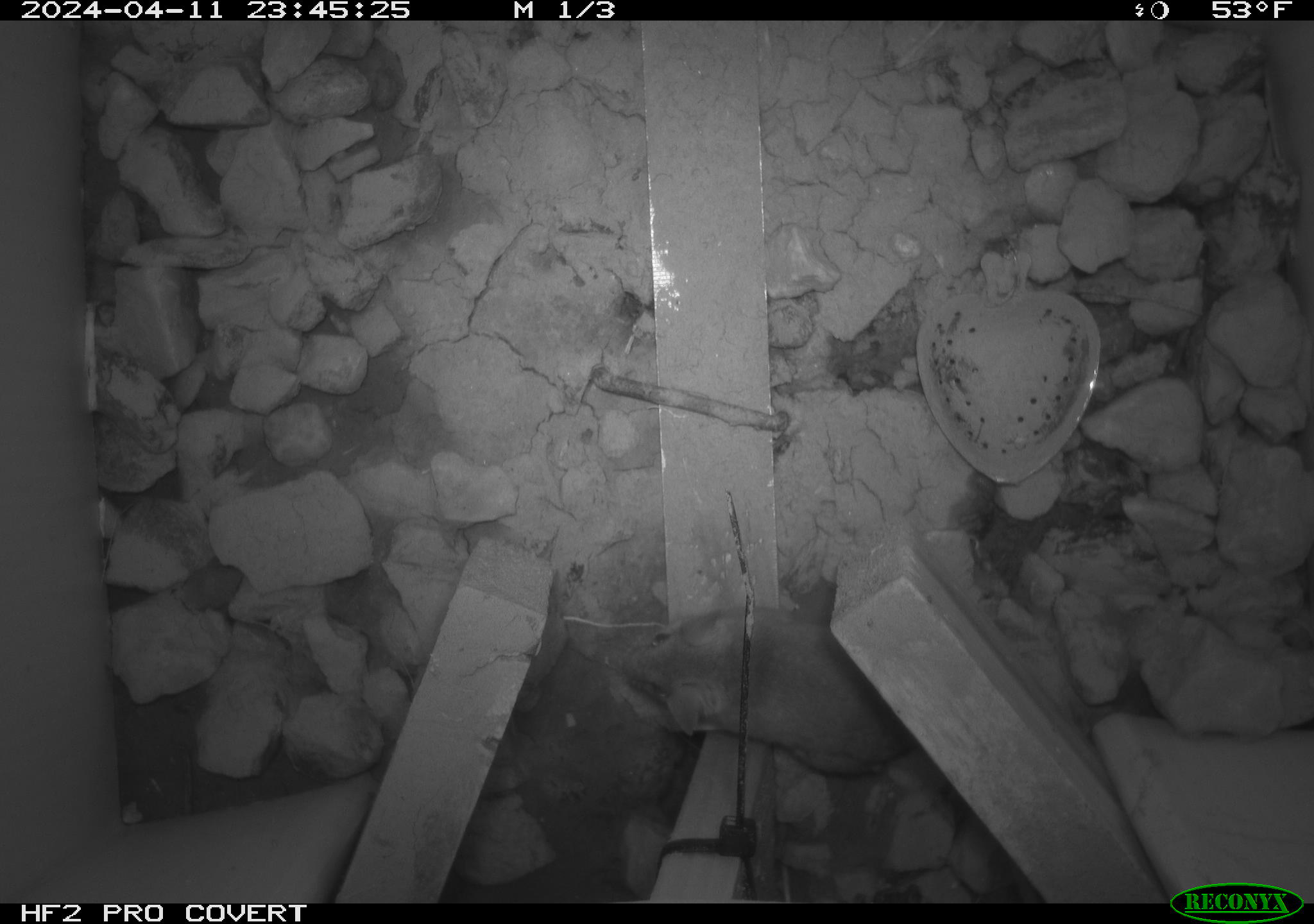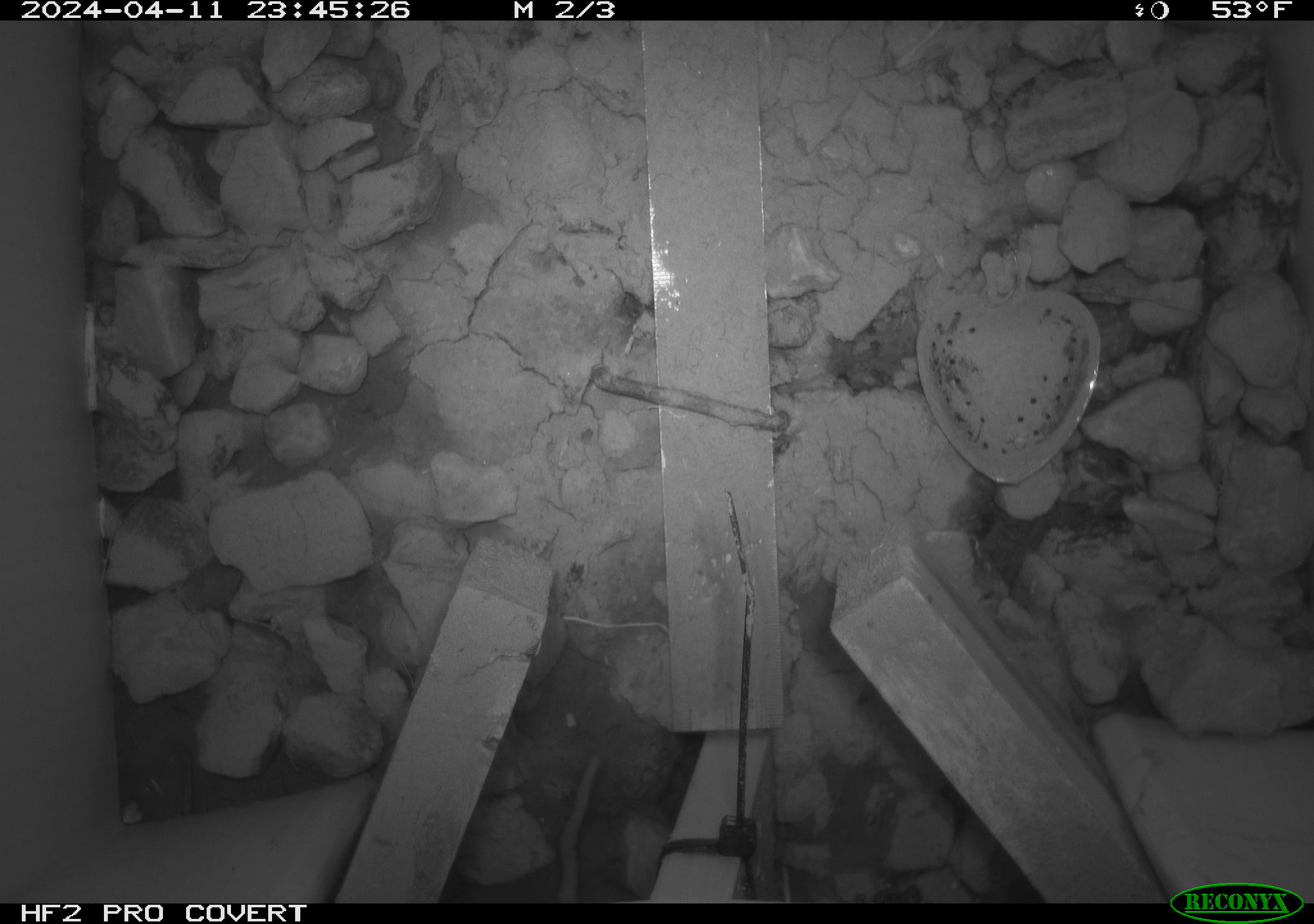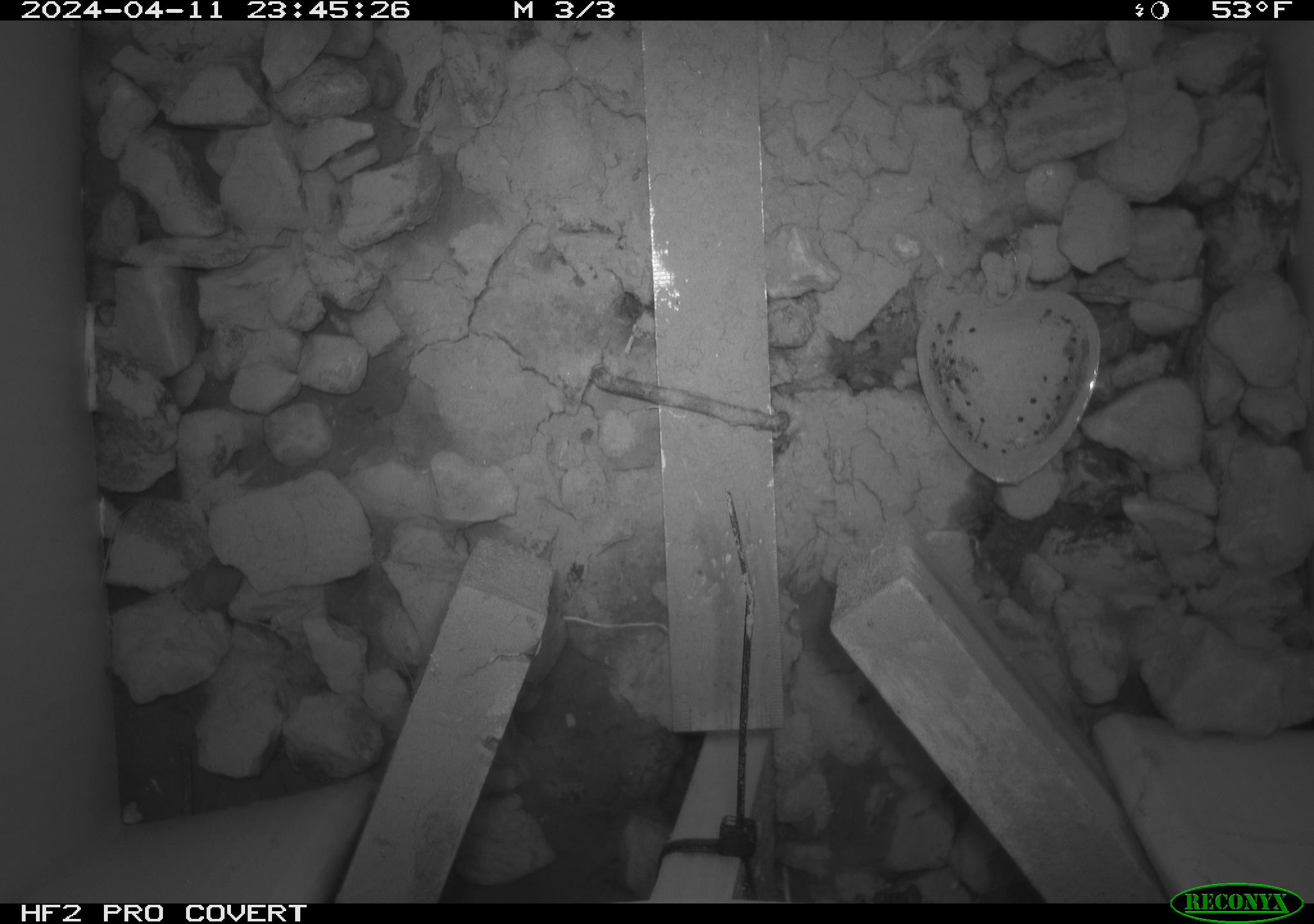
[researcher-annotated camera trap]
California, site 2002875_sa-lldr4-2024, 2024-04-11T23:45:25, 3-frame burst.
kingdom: Animalia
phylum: Chordata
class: Mammalia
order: Rodentia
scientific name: Rodentia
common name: mouse species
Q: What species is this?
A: Mouse species (Rodentia).